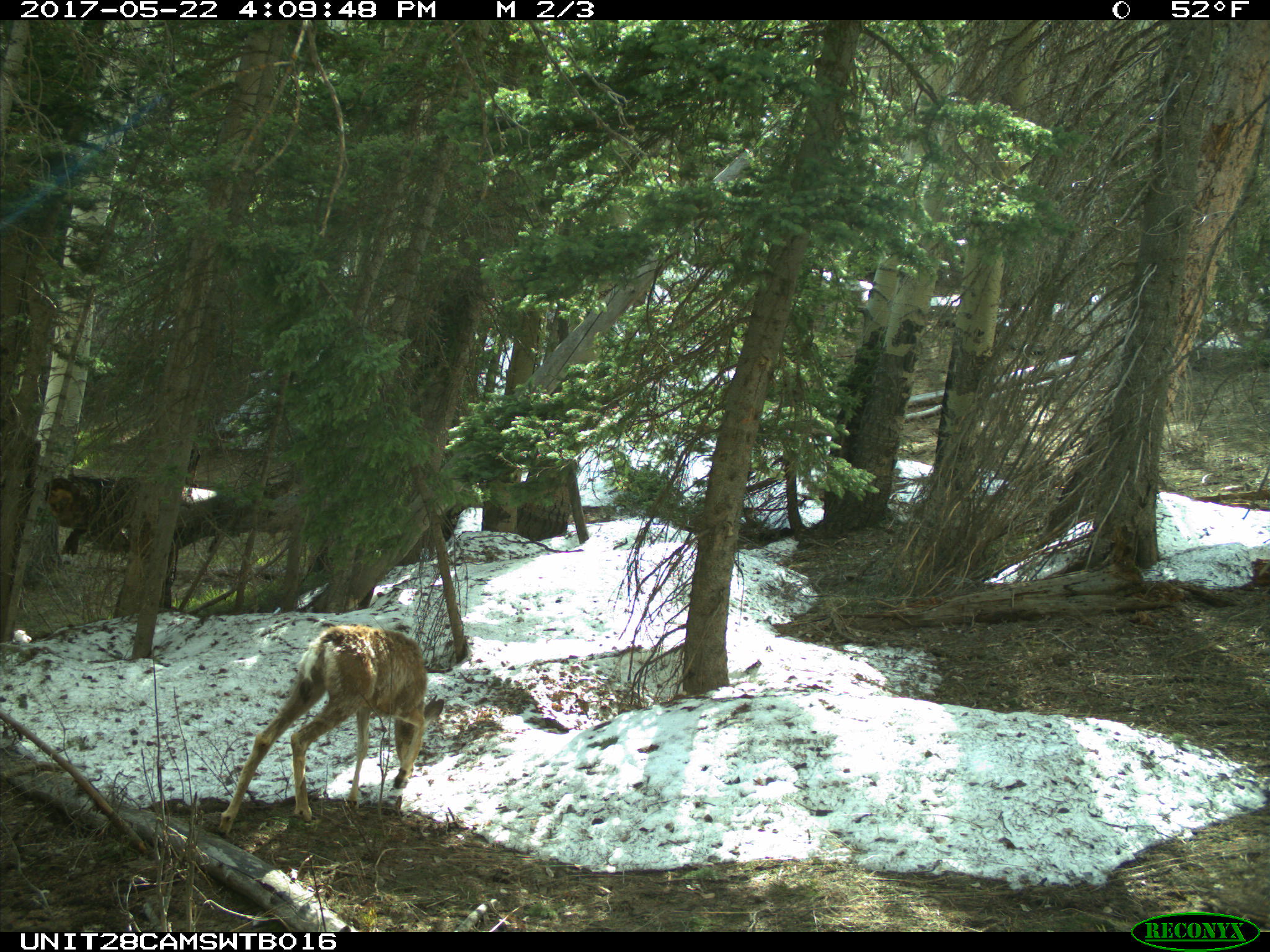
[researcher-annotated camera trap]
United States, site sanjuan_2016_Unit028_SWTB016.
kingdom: Animalia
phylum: Chordata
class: Mammalia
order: Artiodactyla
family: Cervidae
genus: Odocoileus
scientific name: Odocoileus hemionus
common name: mule deer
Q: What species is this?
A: Odocoileus hemionus (mule deer).